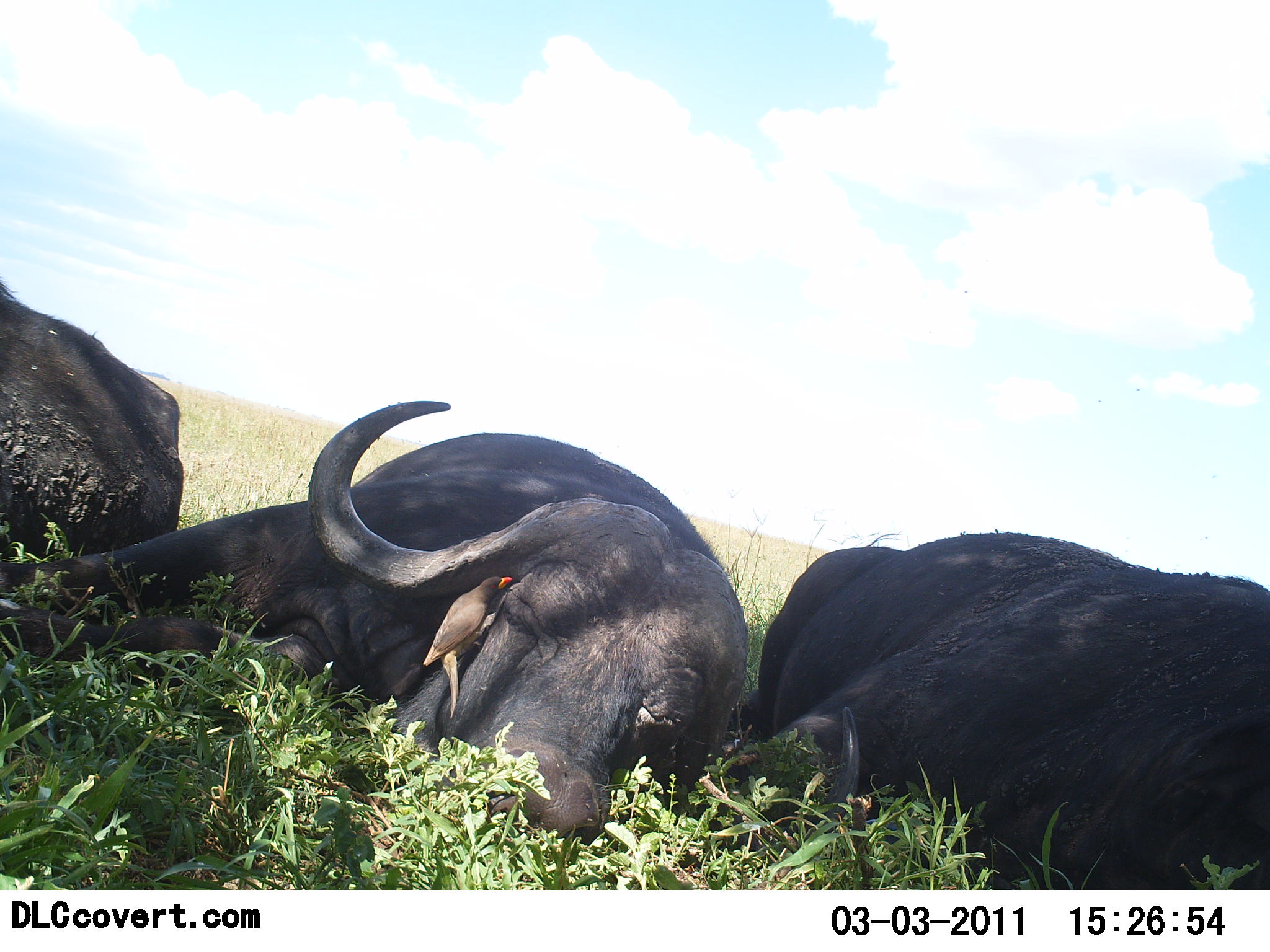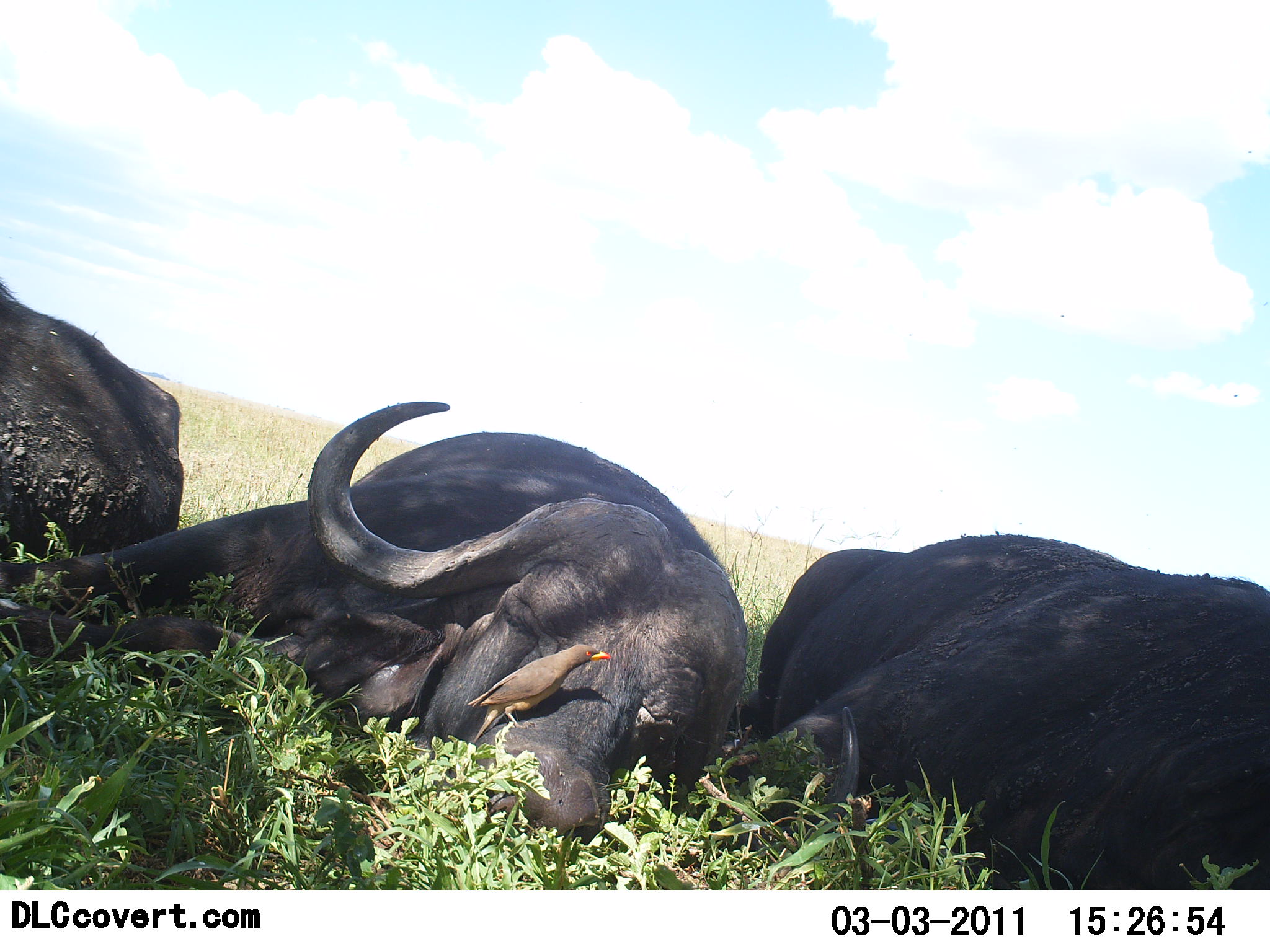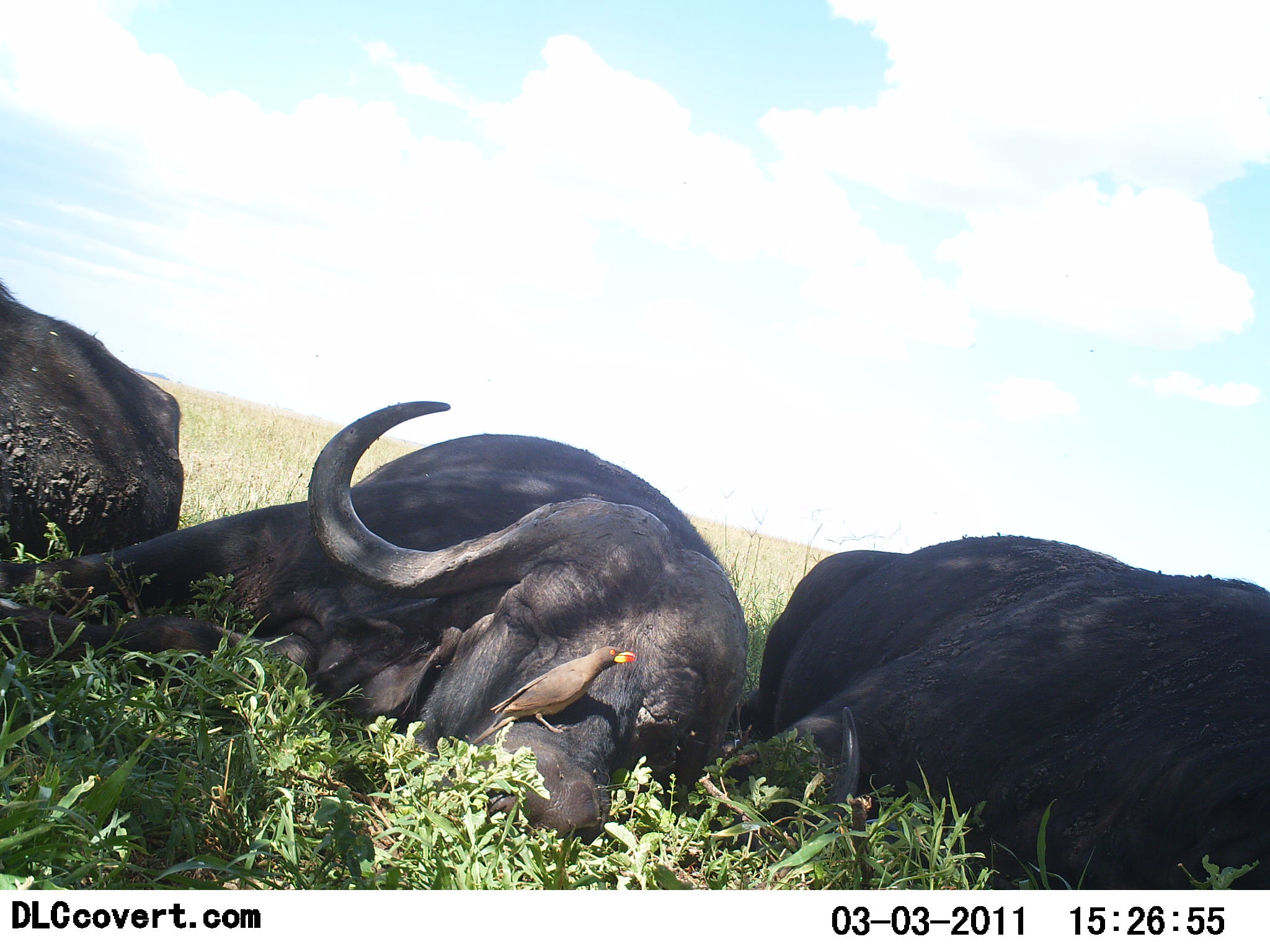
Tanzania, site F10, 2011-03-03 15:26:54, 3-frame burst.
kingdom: Animalia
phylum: Chordata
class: Mammalia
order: Artiodactyla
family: Bovidae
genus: Syncerus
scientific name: Syncerus caffer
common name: cape buffalo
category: buffalo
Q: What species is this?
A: Buffalo (cape buffalo) (Syncerus caffer).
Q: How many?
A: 3.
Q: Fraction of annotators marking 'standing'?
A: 0%.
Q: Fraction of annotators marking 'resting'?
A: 100%.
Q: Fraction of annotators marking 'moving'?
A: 0%.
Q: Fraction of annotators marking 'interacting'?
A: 7%.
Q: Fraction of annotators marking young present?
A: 0%.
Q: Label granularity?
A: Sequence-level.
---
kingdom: Animalia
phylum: Chordata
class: Aves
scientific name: Aves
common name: bird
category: otherbird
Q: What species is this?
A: Otherbird (bird) (Aves).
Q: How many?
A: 1.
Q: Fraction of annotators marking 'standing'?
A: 9%.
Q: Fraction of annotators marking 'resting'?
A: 0%.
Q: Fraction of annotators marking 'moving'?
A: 45%.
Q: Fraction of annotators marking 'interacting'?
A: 18%.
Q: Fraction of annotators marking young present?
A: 0%.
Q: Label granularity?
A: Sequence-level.